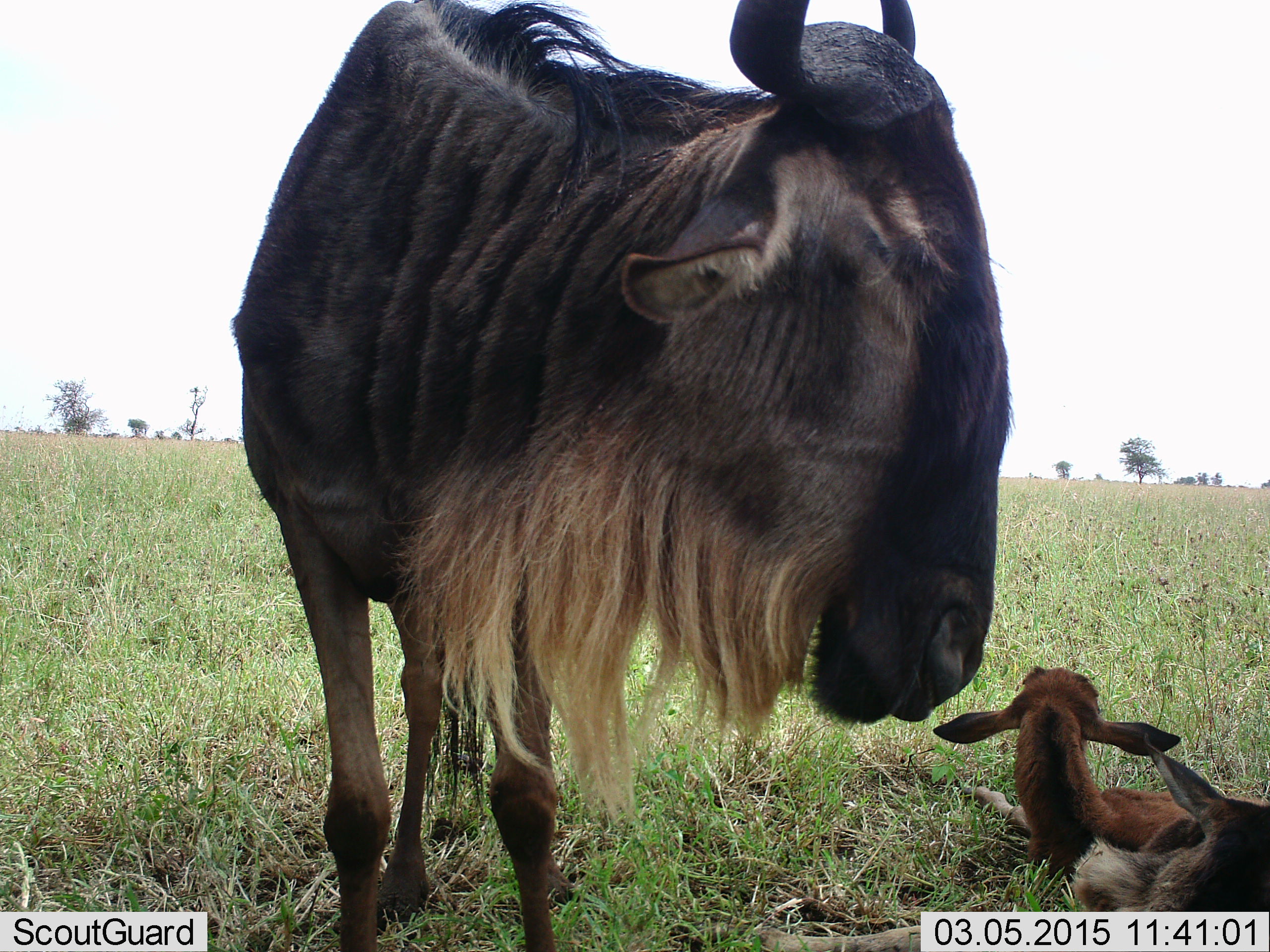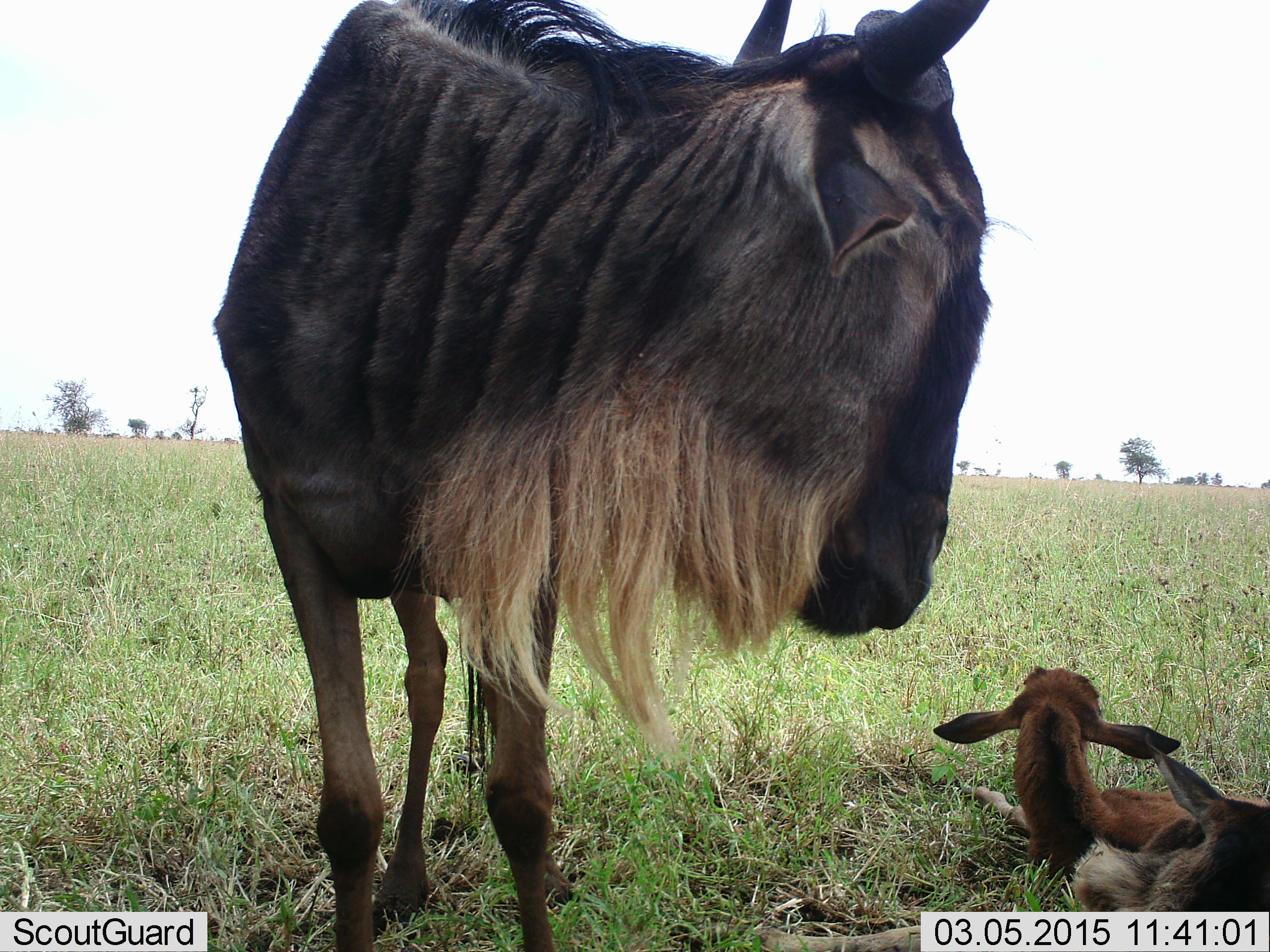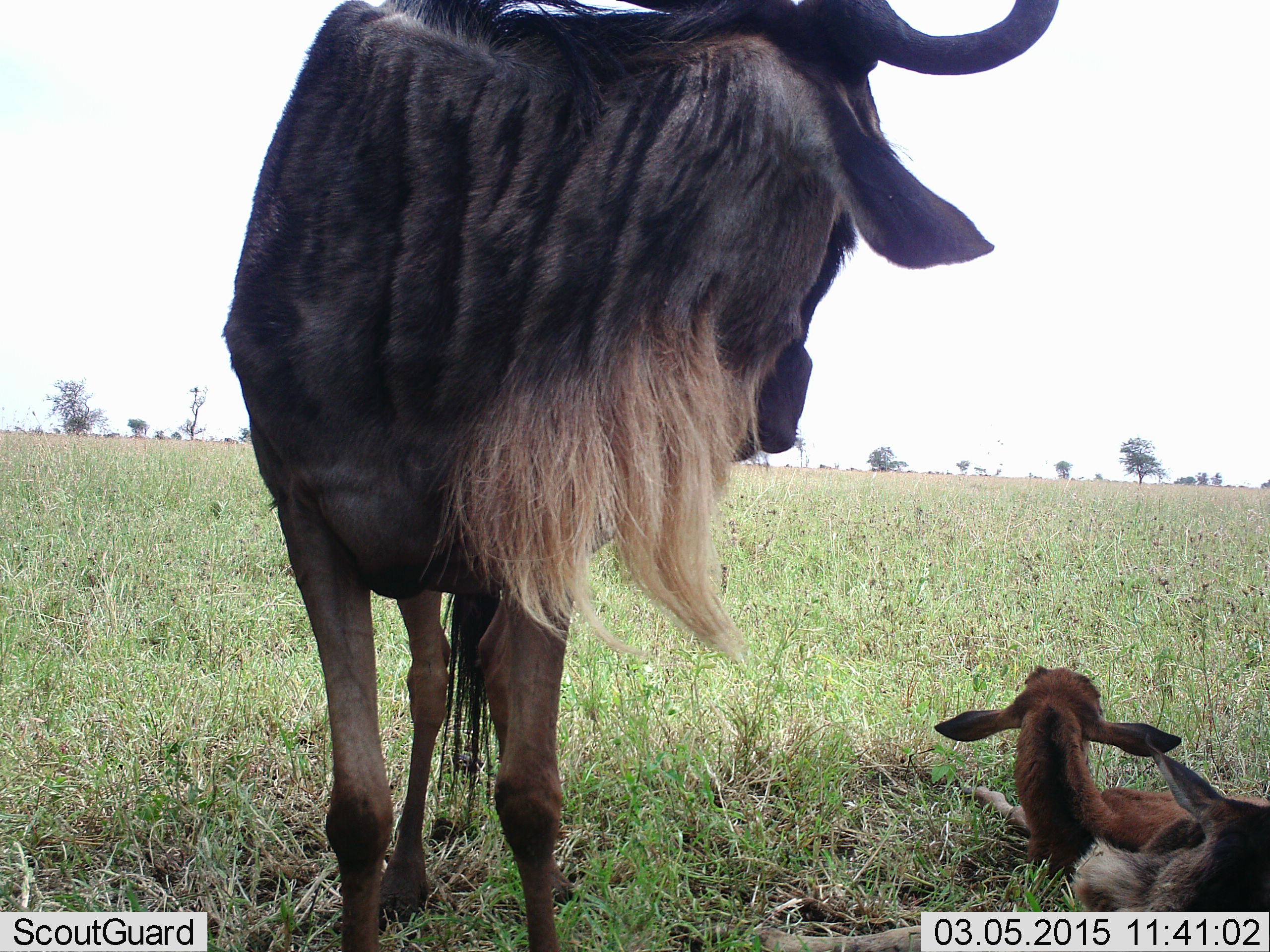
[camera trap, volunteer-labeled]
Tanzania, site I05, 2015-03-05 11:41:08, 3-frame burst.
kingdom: Animalia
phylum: Chordata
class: Mammalia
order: Artiodactyla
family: Bovidae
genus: Connochaetes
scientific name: Connochaetes taurinus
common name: blue wildebeest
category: wildebeest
Wildebeest (blue wildebeest) (Connochaetes taurinus), count 3. Behavior (volunteer vote fractions): standing 90%, resting 100%, moving 10%, interacting 0%. Young present (vote fraction): 90%. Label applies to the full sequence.